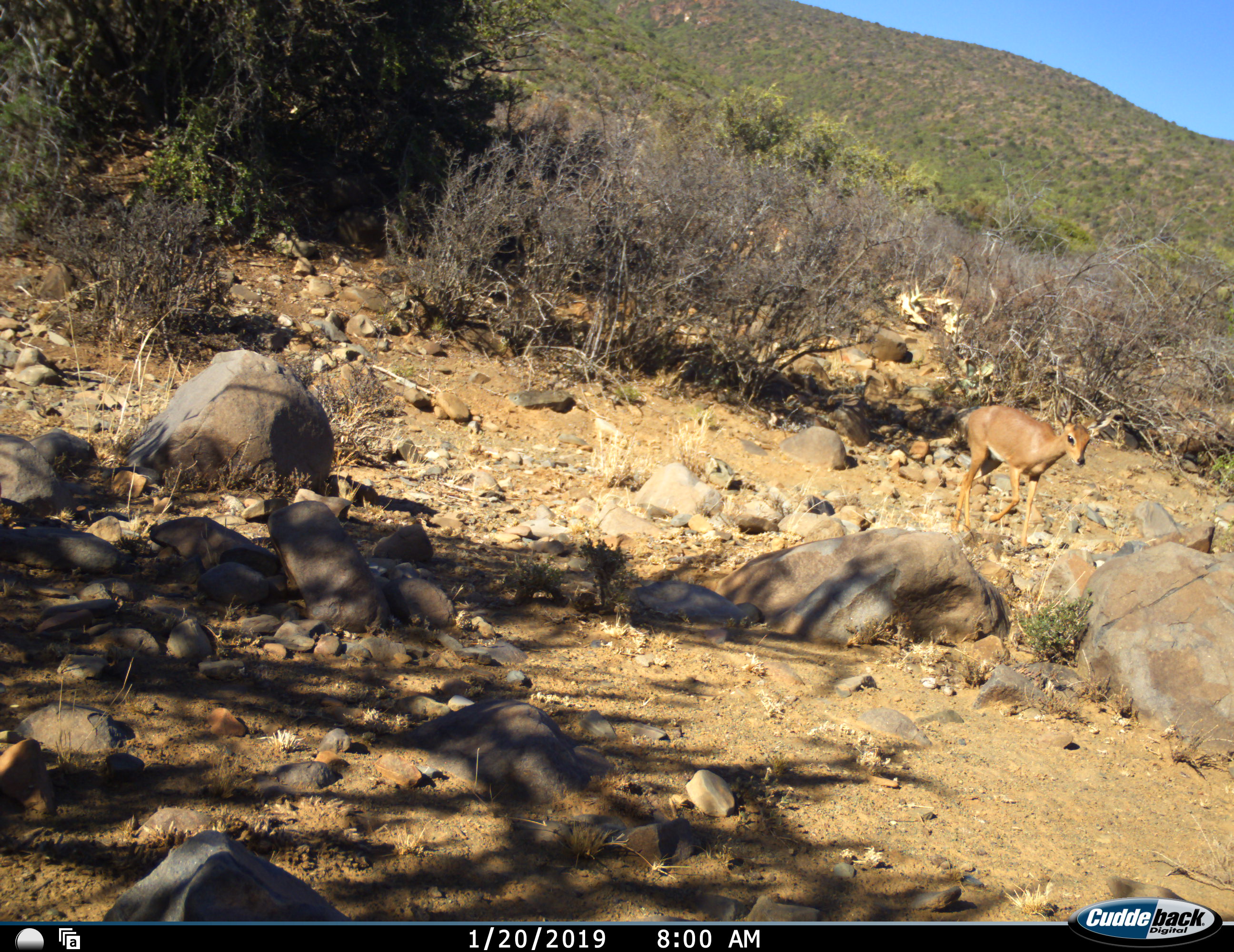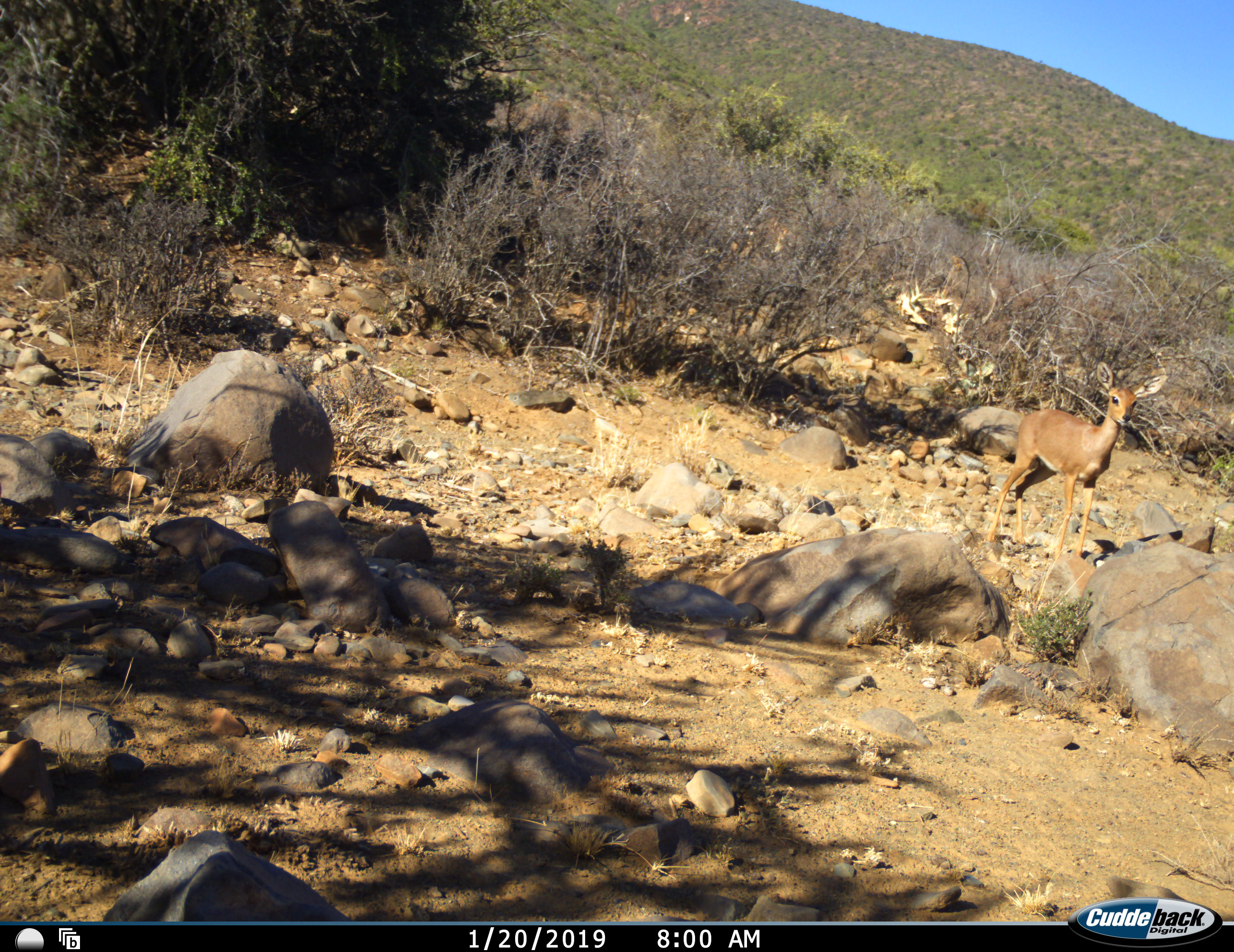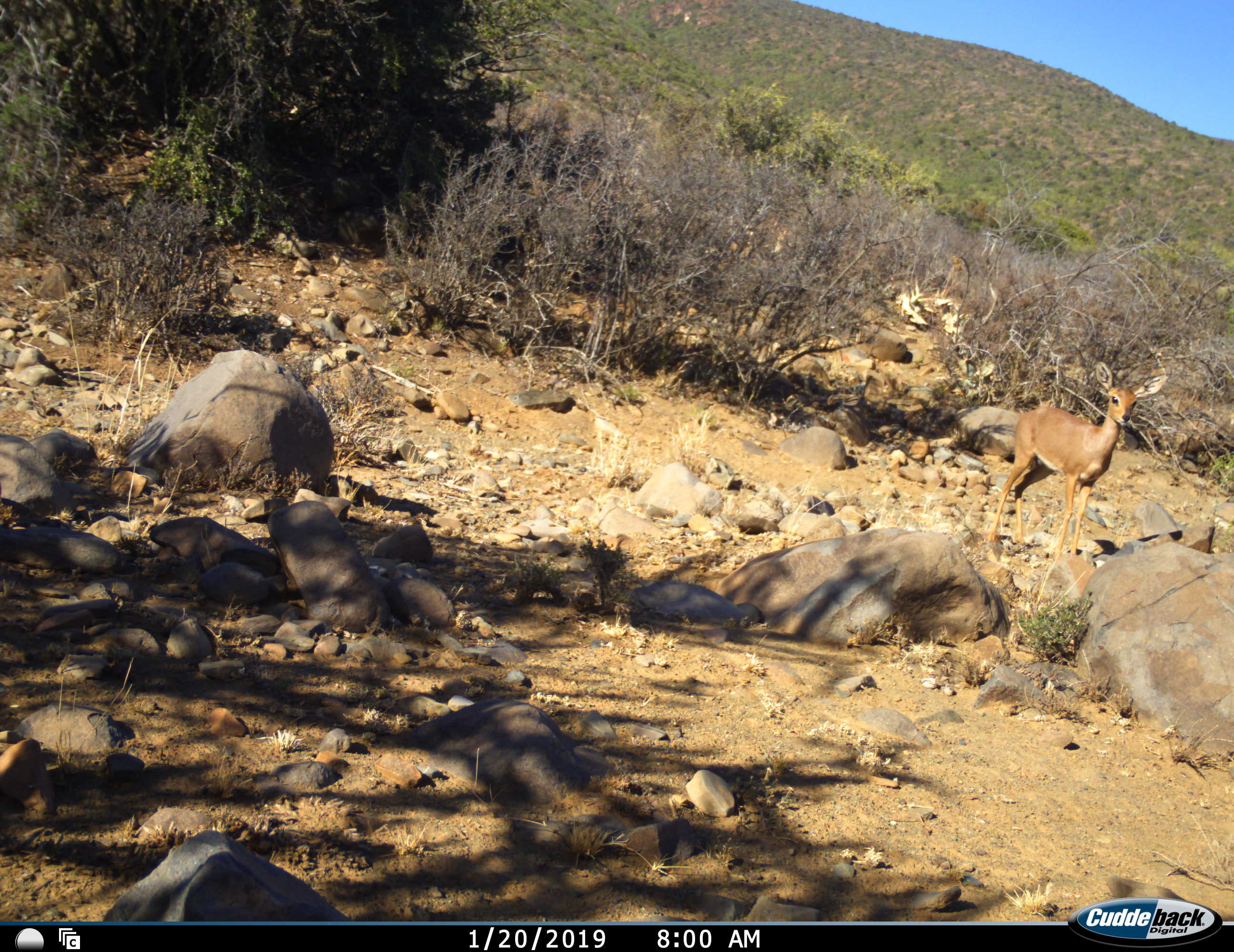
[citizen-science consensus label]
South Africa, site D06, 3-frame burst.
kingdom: Animalia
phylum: Chordata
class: Mammalia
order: Artiodactyla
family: Bovidae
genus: Raphicerus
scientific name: Raphicerus campestris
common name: steenbok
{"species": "steenbok (Raphicerus campestris)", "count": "1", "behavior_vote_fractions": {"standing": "17%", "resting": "0%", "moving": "83%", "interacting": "0%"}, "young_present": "0%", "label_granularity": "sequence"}